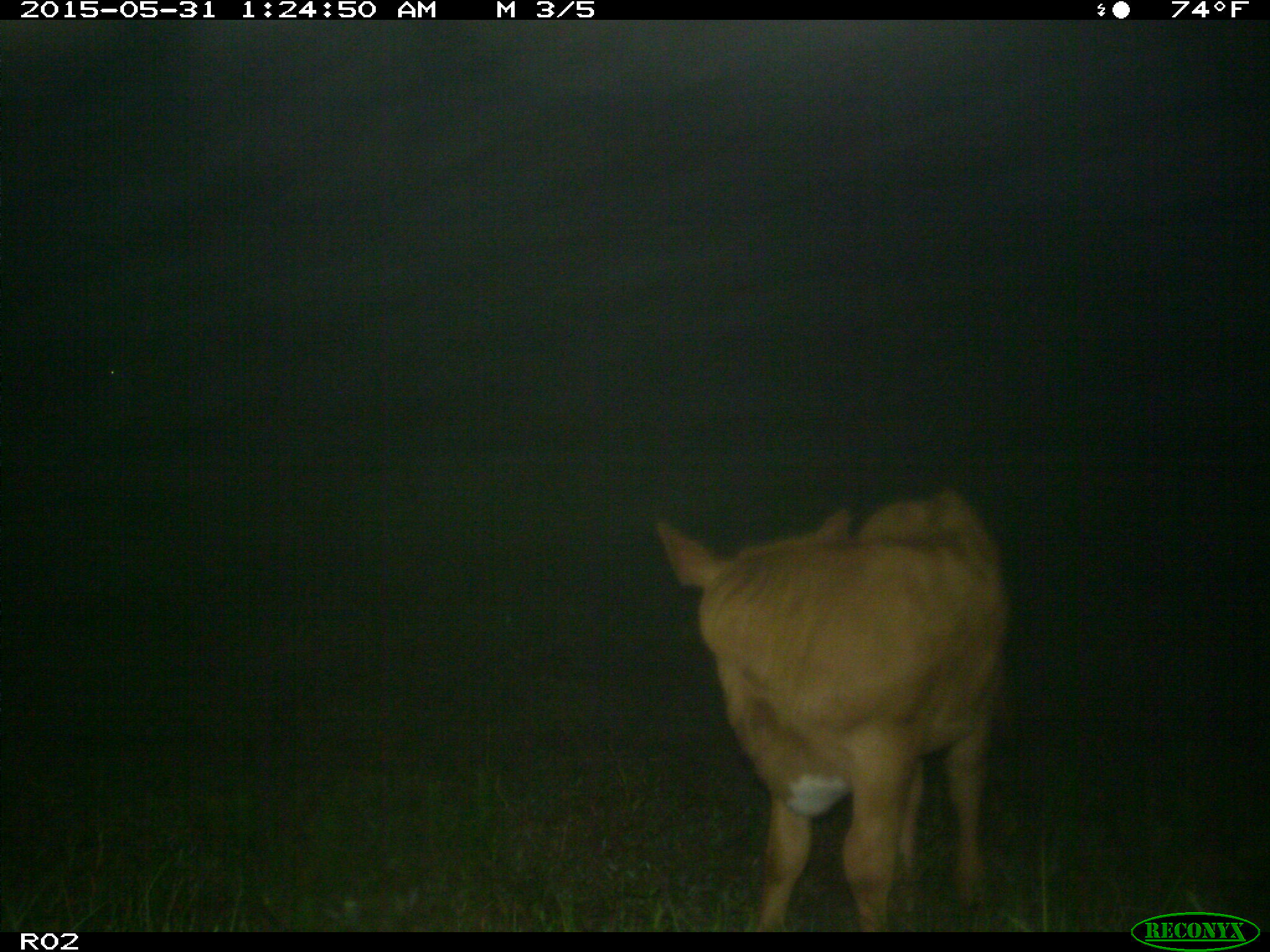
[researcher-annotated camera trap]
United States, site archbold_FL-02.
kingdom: Animalia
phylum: Chordata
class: Mammalia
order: Artiodactyla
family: Bovidae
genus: Bos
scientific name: Bos taurus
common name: domestic cow